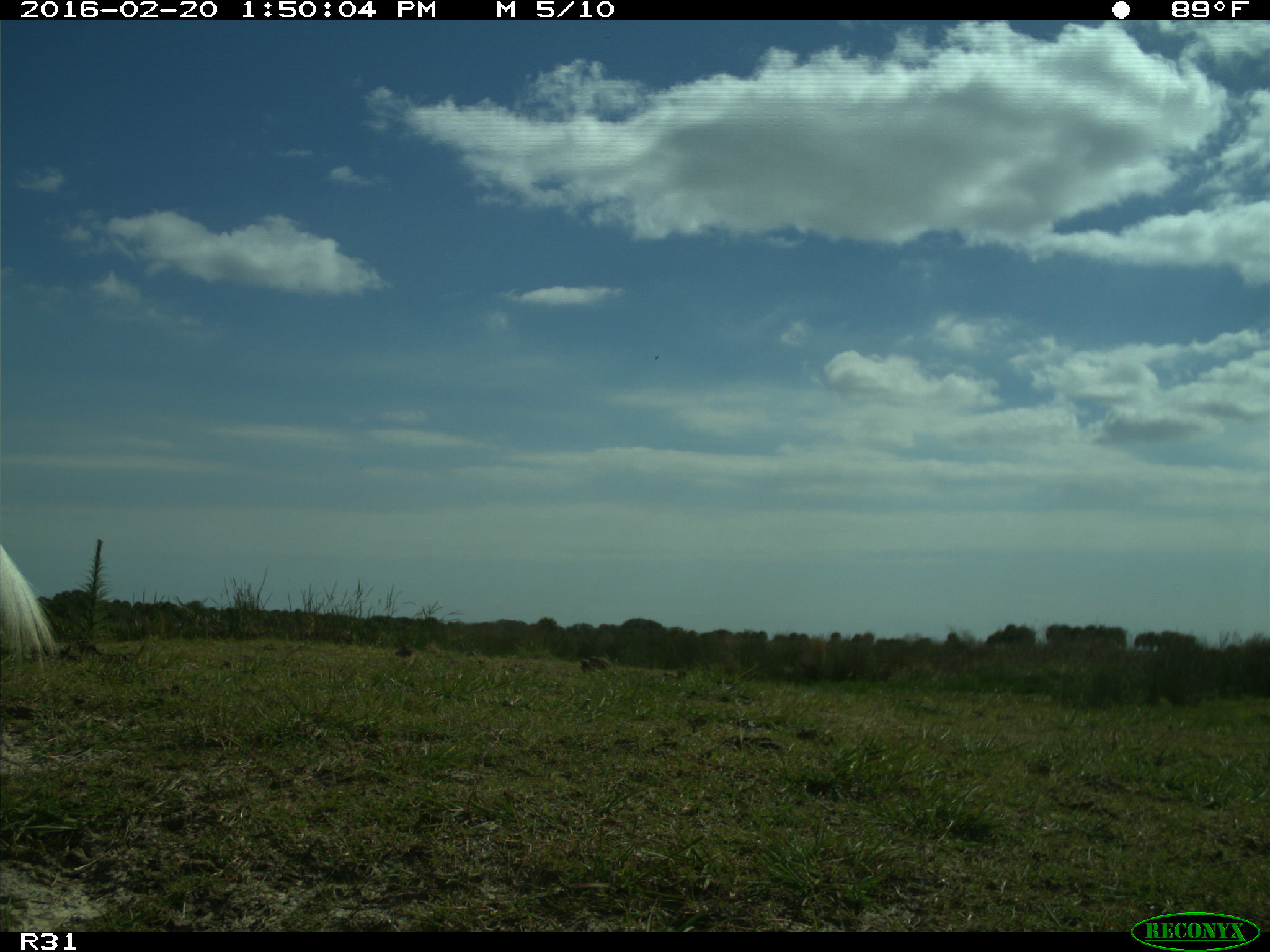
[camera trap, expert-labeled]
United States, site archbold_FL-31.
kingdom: Animalia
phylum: Chordata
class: Aves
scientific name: Aves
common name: birds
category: unidentified bird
Unidentified bird (birds) (Aves).